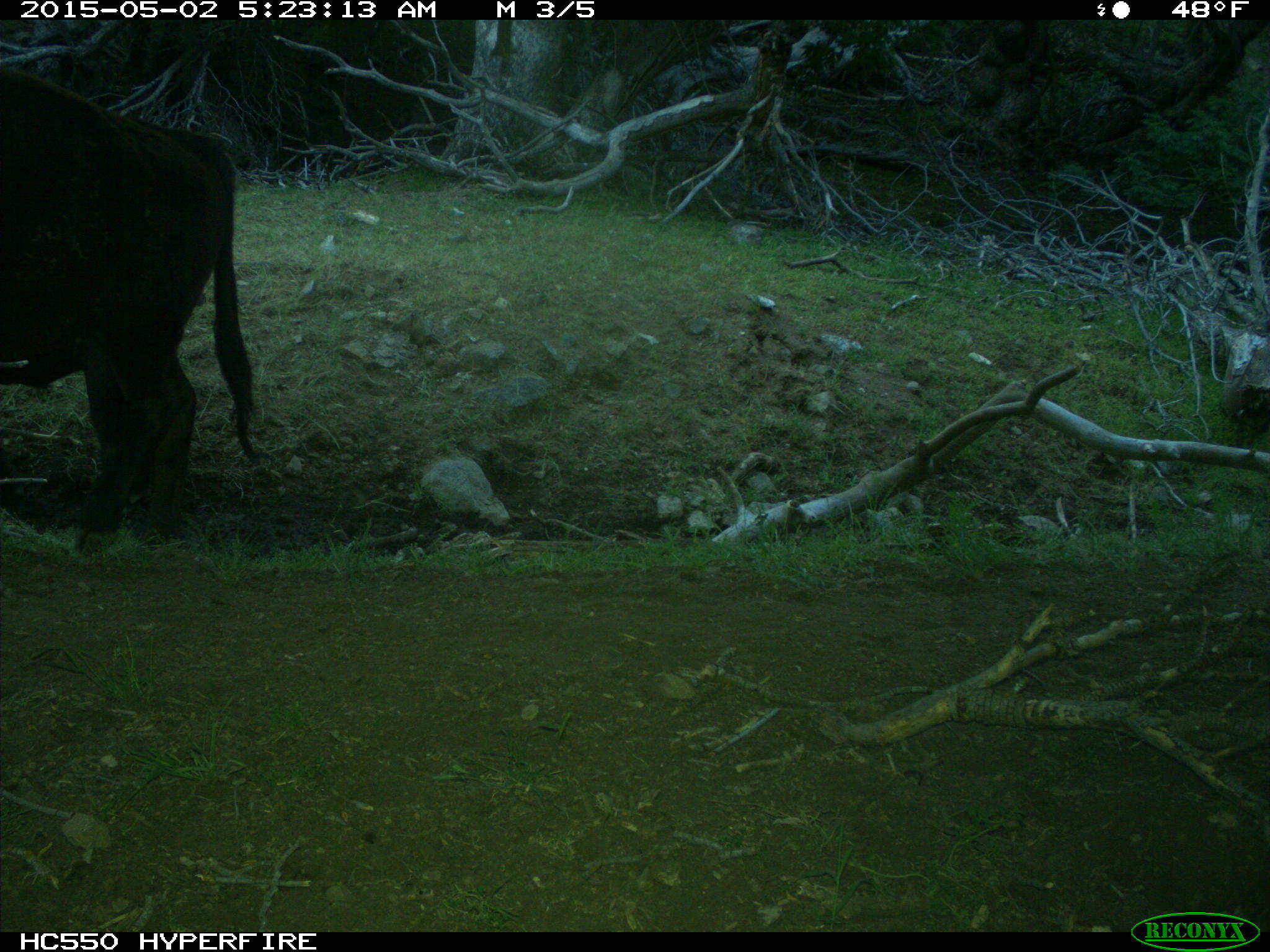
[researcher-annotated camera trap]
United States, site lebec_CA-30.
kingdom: Animalia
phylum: Chordata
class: Mammalia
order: Artiodactyla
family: Bovidae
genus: Bos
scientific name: Bos taurus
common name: domestic cow